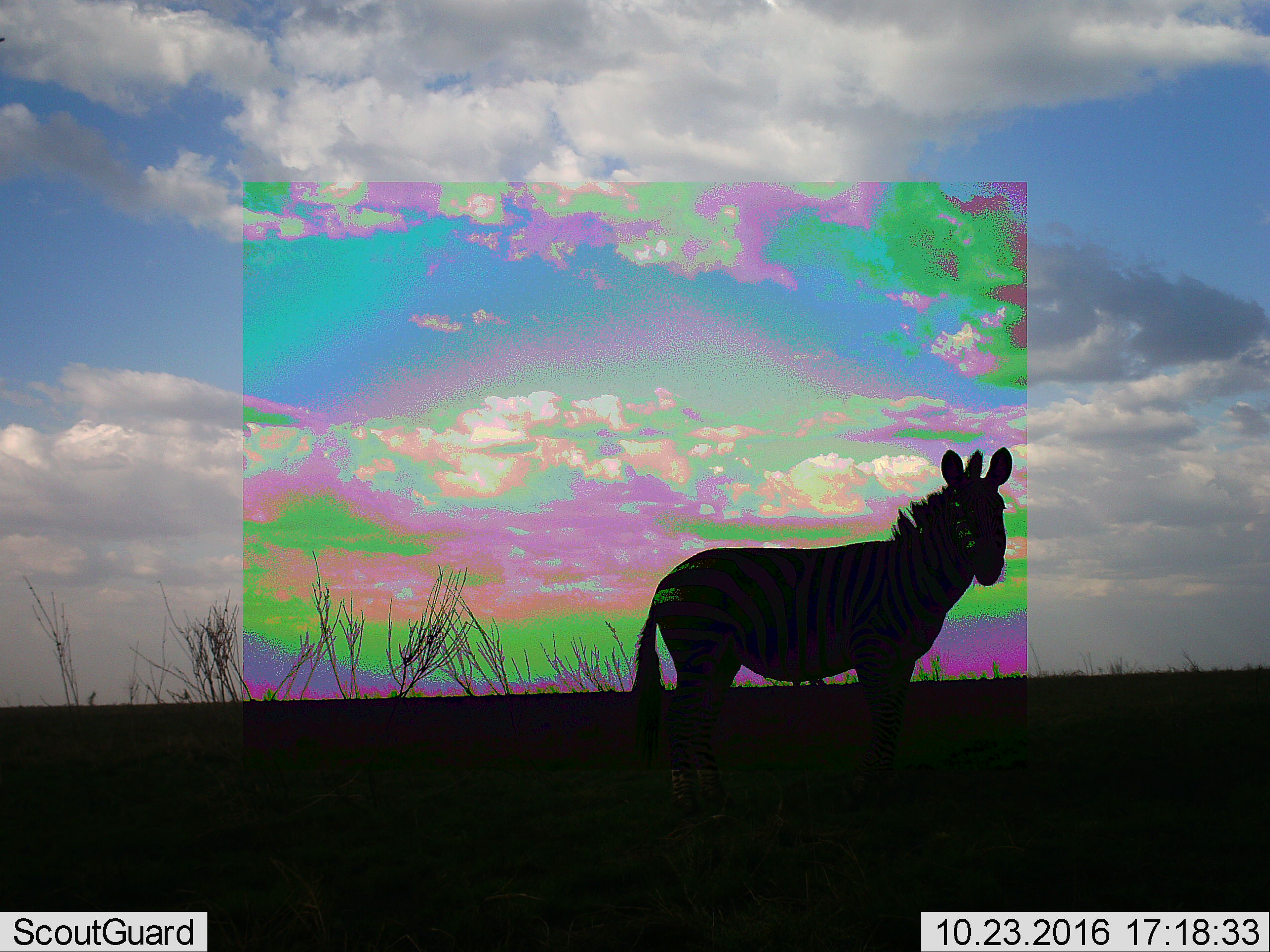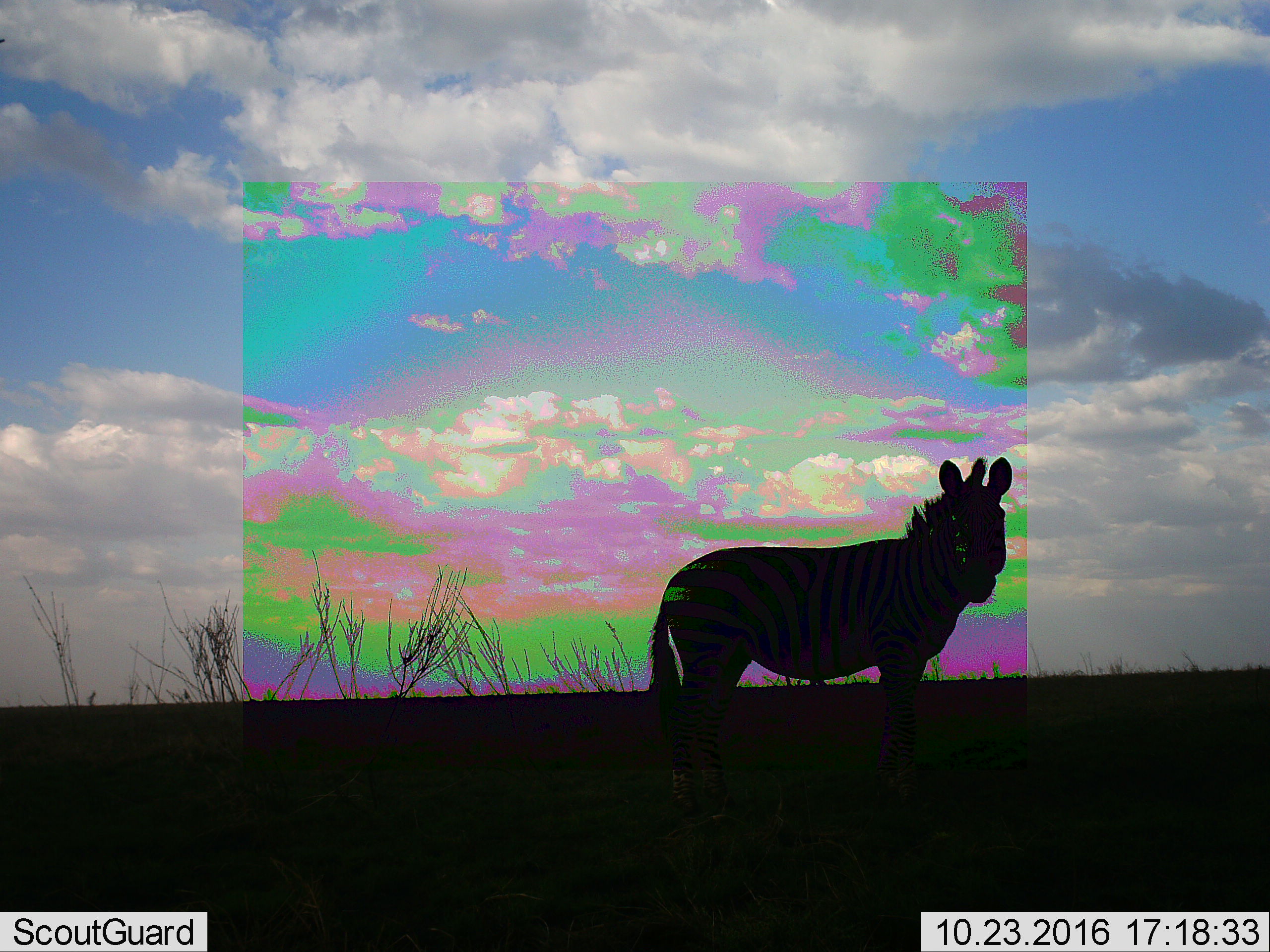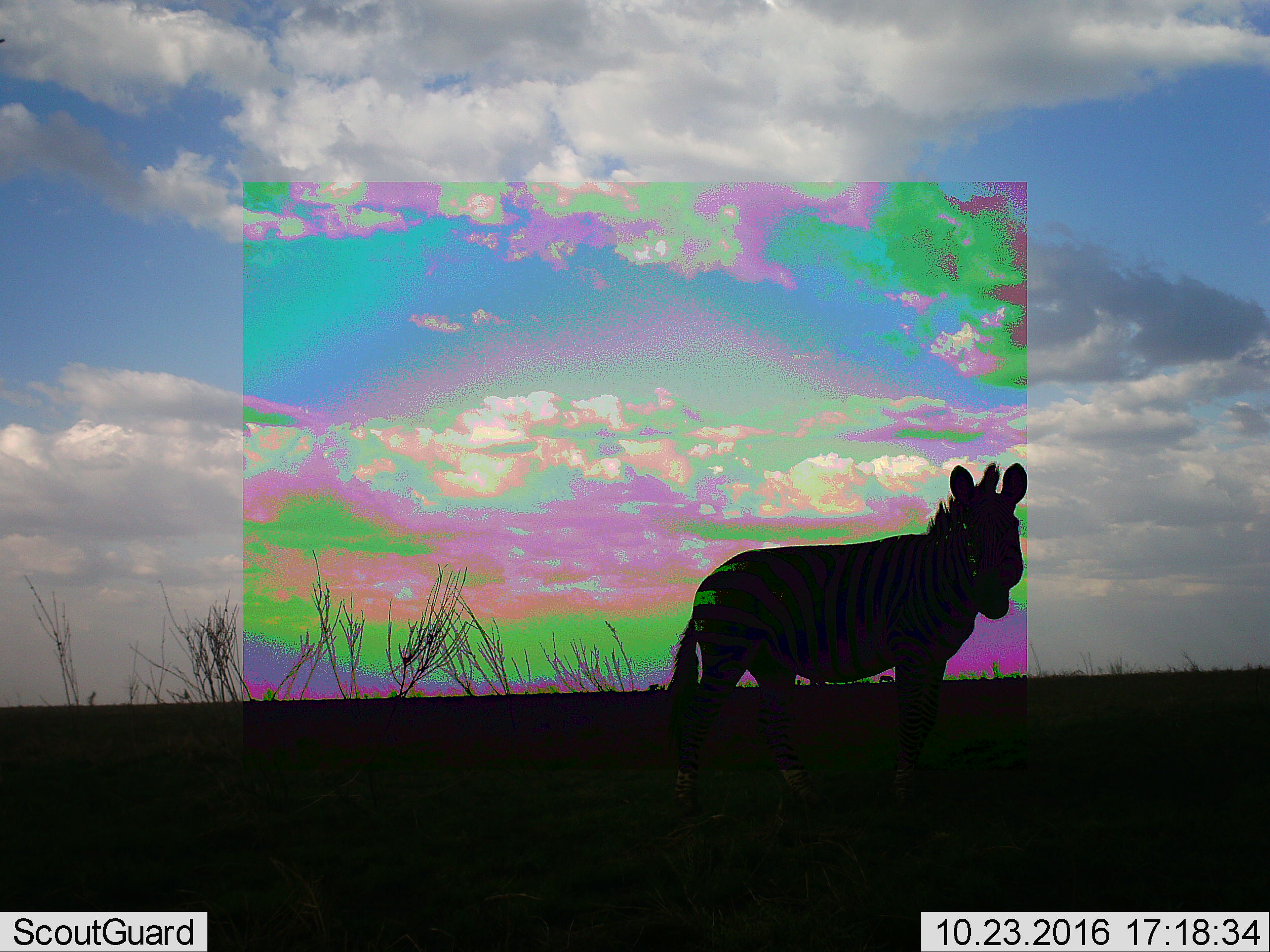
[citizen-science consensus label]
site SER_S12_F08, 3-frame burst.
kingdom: Animalia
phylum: Chordata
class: Mammalia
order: Perissodactyla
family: Equidae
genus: Equus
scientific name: Equus quagga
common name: plains zebra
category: zebraplains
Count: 1.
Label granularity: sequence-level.